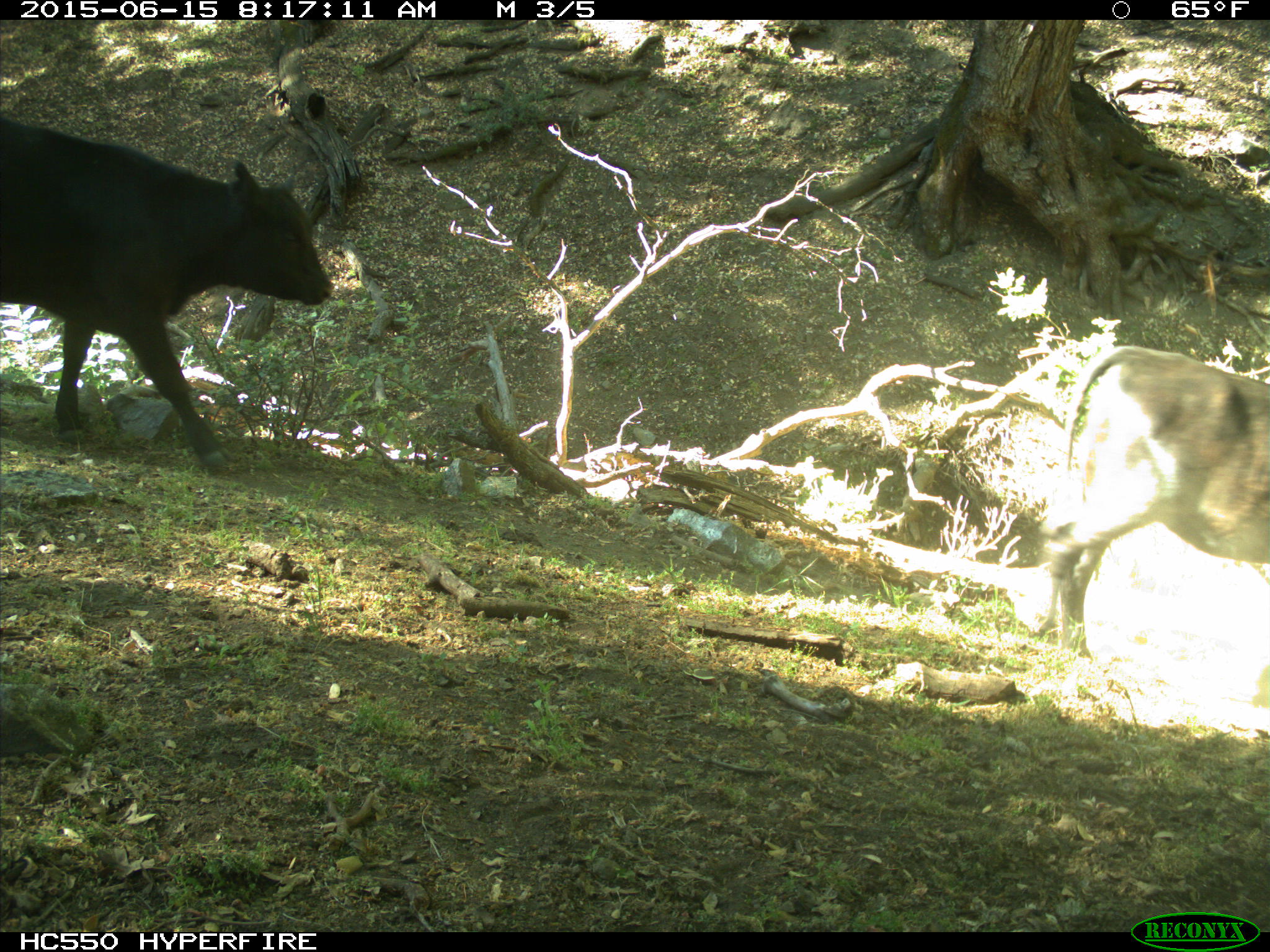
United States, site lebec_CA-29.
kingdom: Animalia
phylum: Chordata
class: Mammalia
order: Artiodactyla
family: Bovidae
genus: Bos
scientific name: Bos taurus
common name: domestic cow